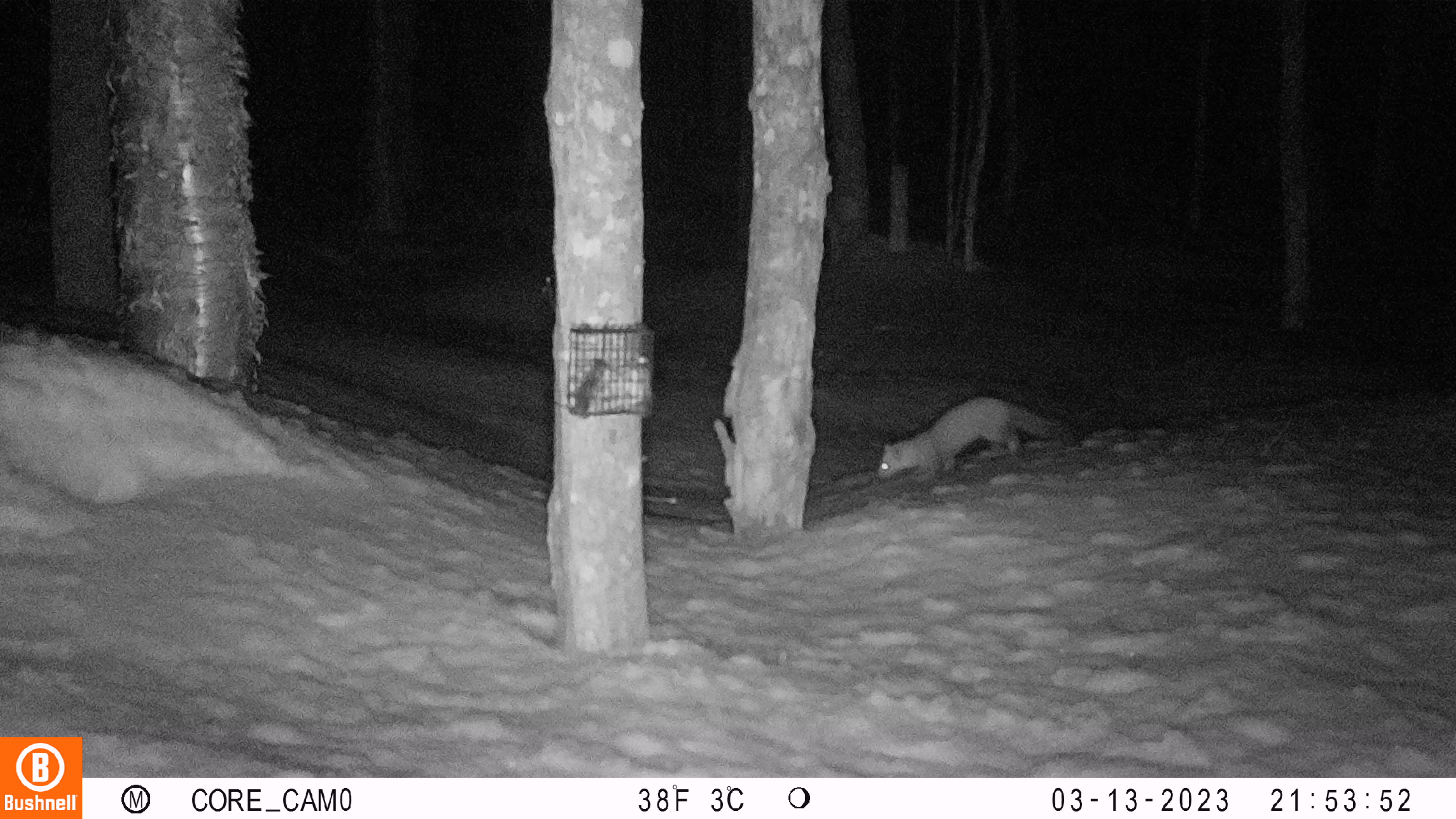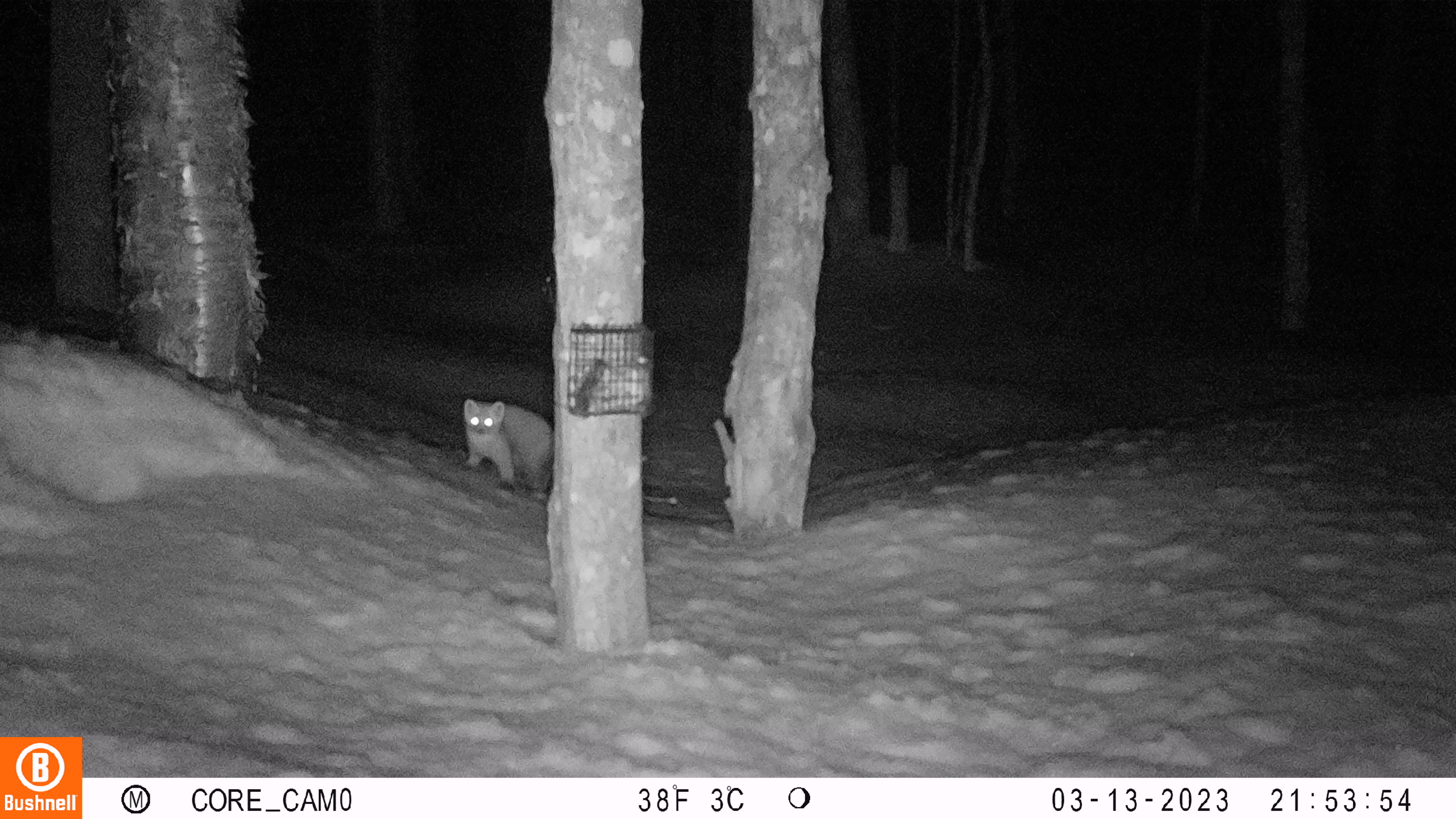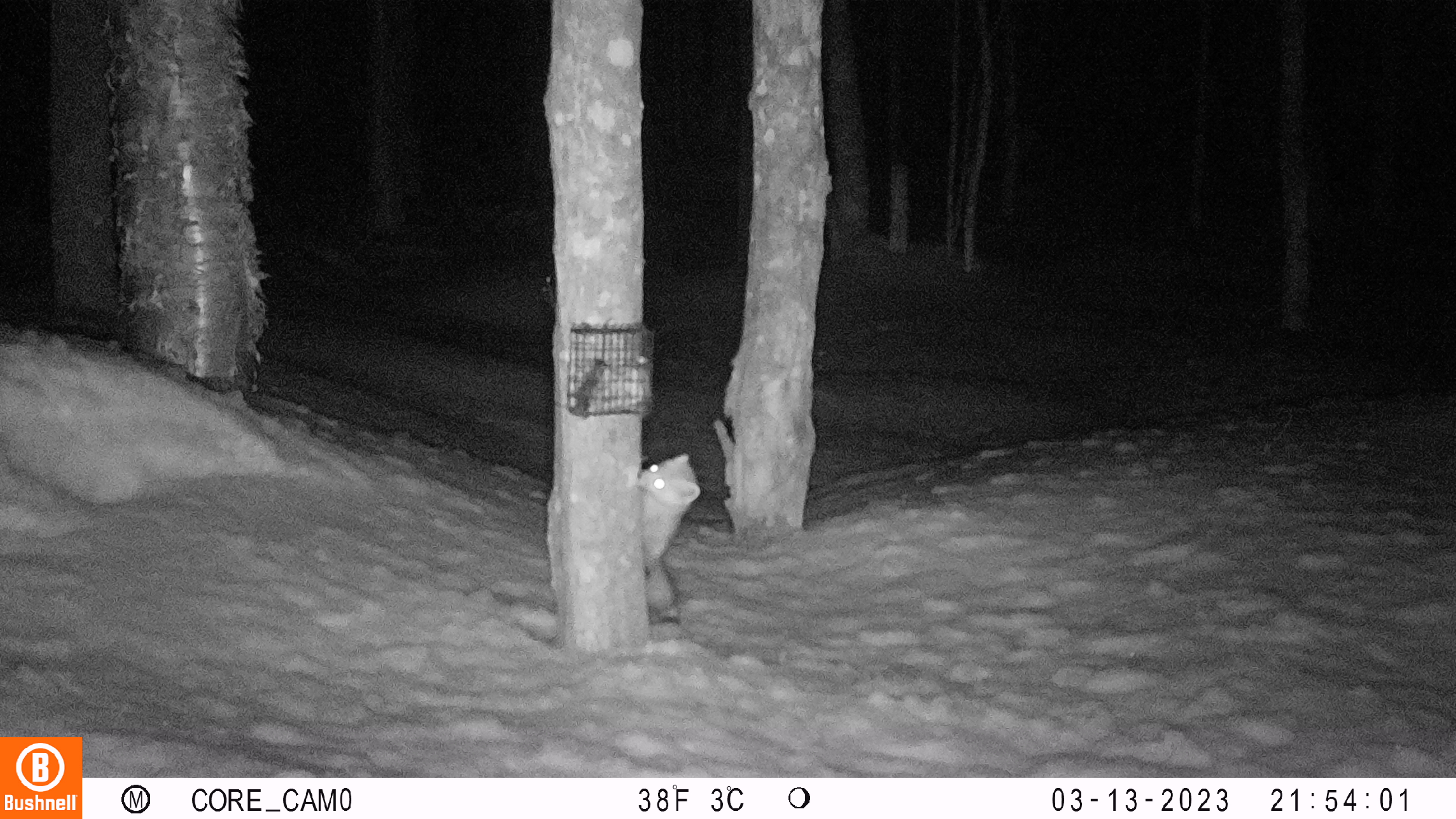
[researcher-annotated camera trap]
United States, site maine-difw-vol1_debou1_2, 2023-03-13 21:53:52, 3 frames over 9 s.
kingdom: Animalia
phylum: Chordata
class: Mammalia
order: Carnivora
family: Mustelidae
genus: Martes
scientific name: Martes americana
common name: american marten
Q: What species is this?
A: American marten (Martes americana).